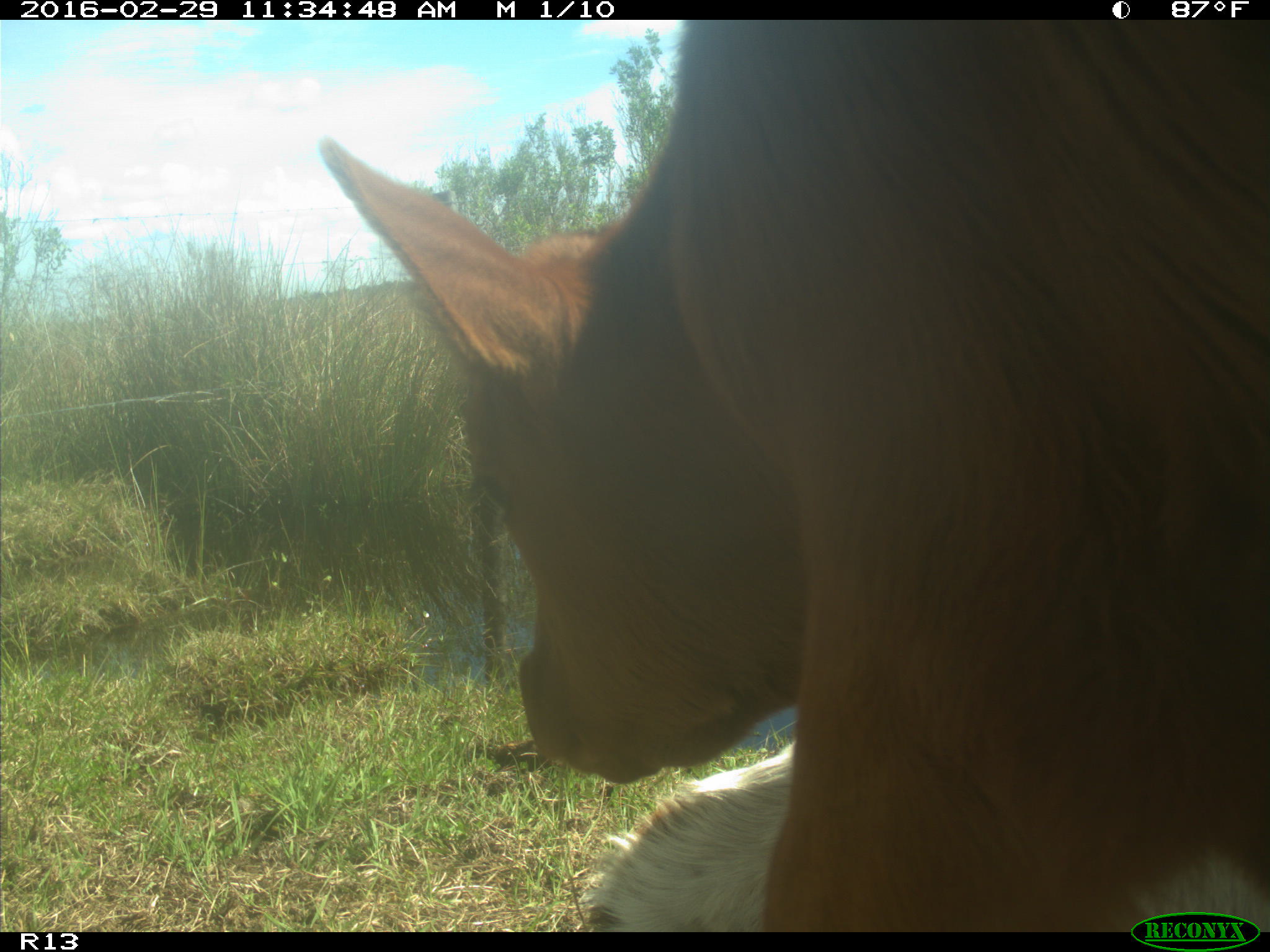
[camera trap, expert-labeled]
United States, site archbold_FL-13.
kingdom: Animalia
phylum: Chordata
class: Mammalia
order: Artiodactyla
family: Bovidae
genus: Bos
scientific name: Bos taurus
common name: domestic cow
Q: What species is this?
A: Bos taurus (domestic cow).